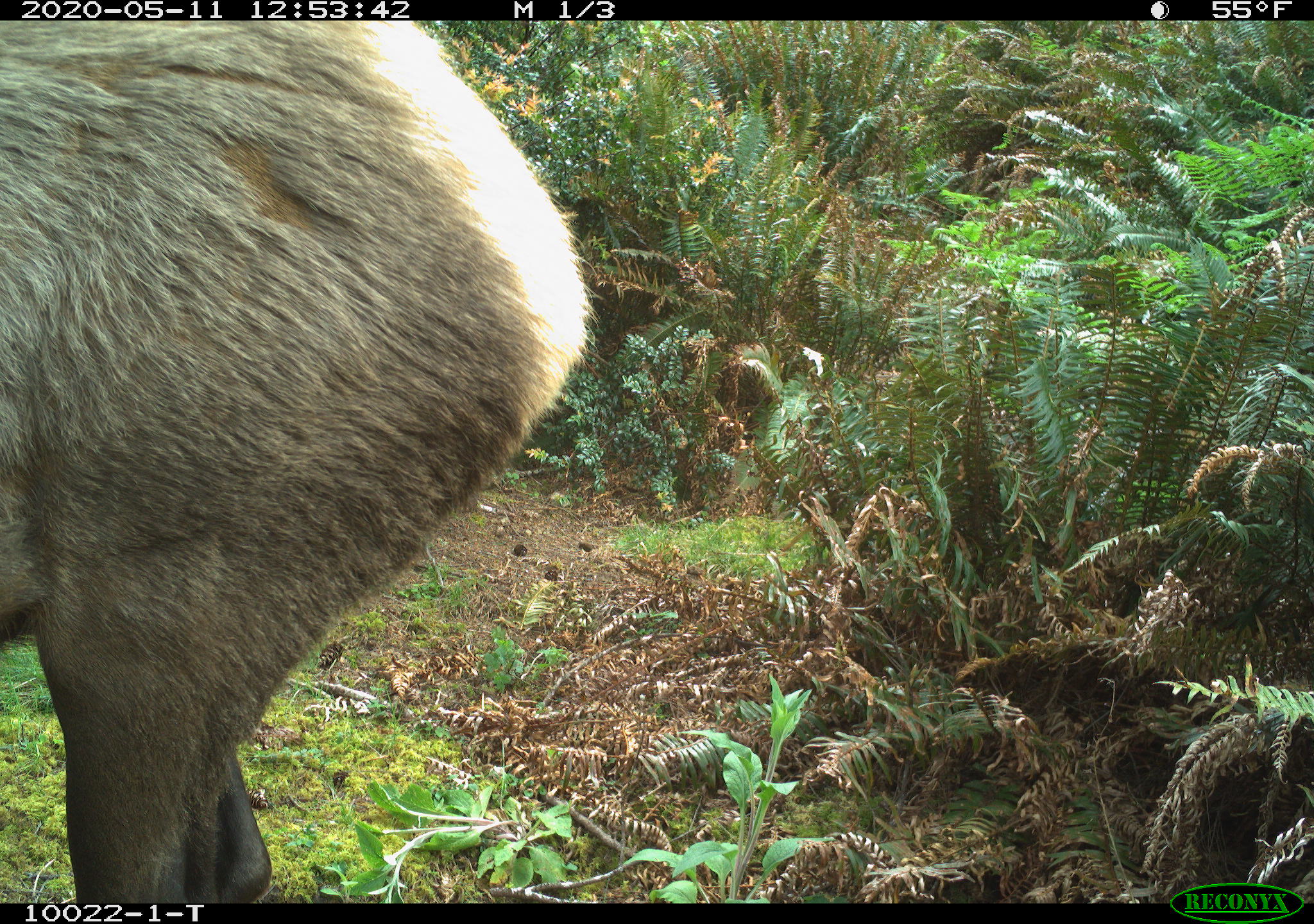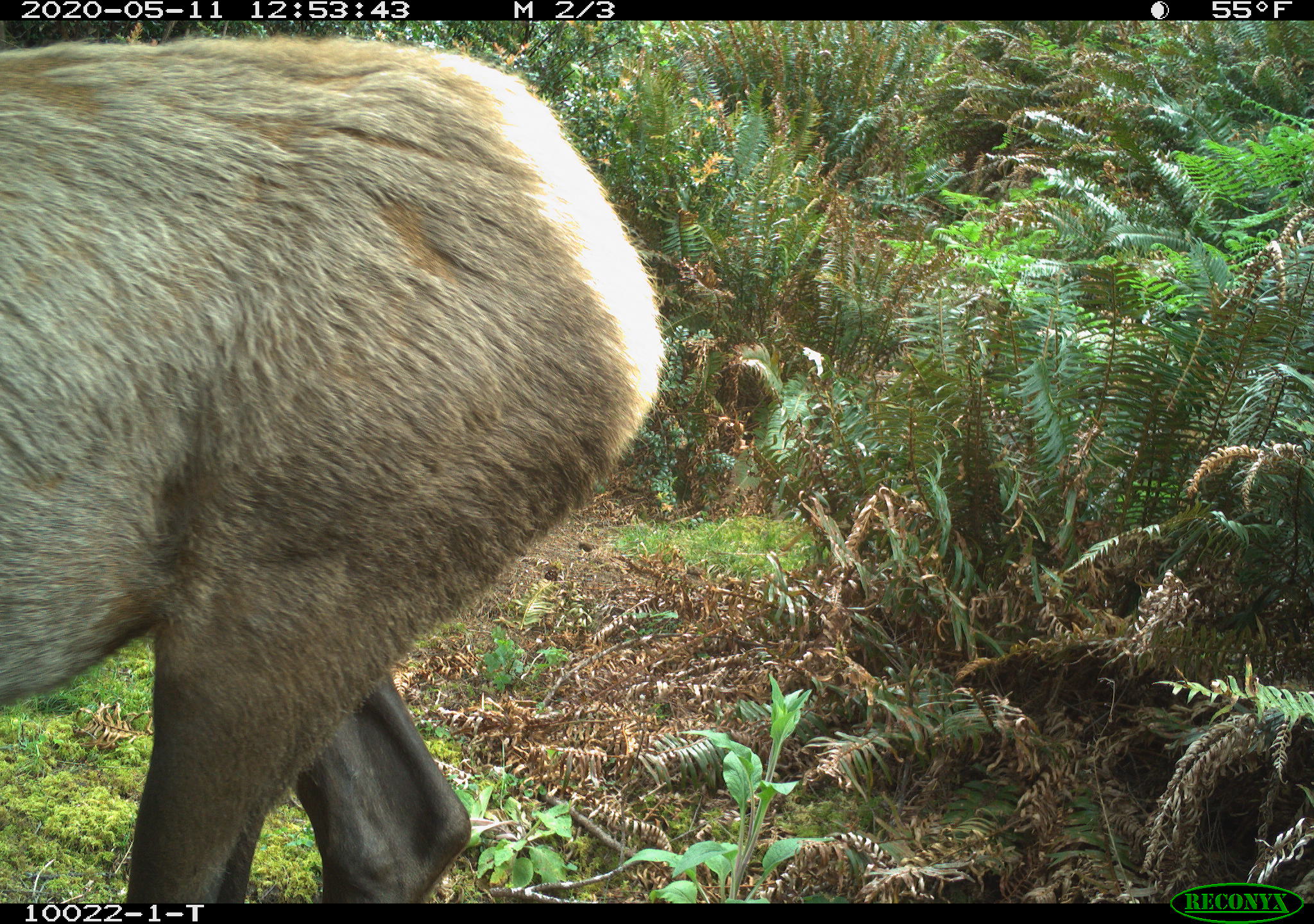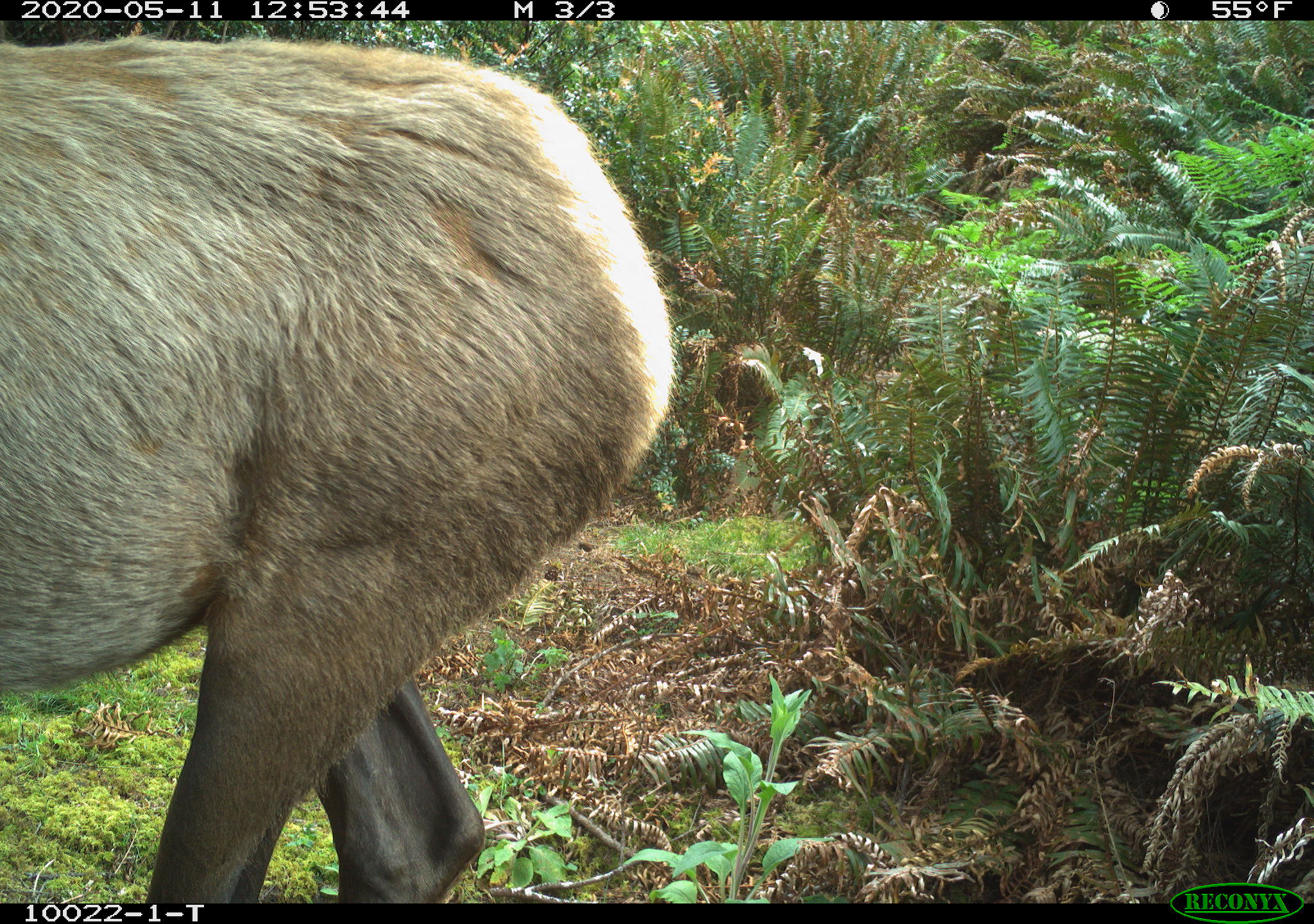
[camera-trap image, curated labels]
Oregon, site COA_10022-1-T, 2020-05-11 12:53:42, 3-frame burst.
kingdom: Animalia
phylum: Chordata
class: Mammalia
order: Artiodactyla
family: Cervidae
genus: Cervus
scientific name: Cervus canadensis roosevelti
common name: roosevelt elk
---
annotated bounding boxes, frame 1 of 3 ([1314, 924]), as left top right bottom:
roosevelt elk: 3 24 597 897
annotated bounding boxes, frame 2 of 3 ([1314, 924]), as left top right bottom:
roosevelt elk: 5 33 672 895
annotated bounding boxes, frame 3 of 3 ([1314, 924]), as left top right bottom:
roosevelt elk: 5 31 683 893